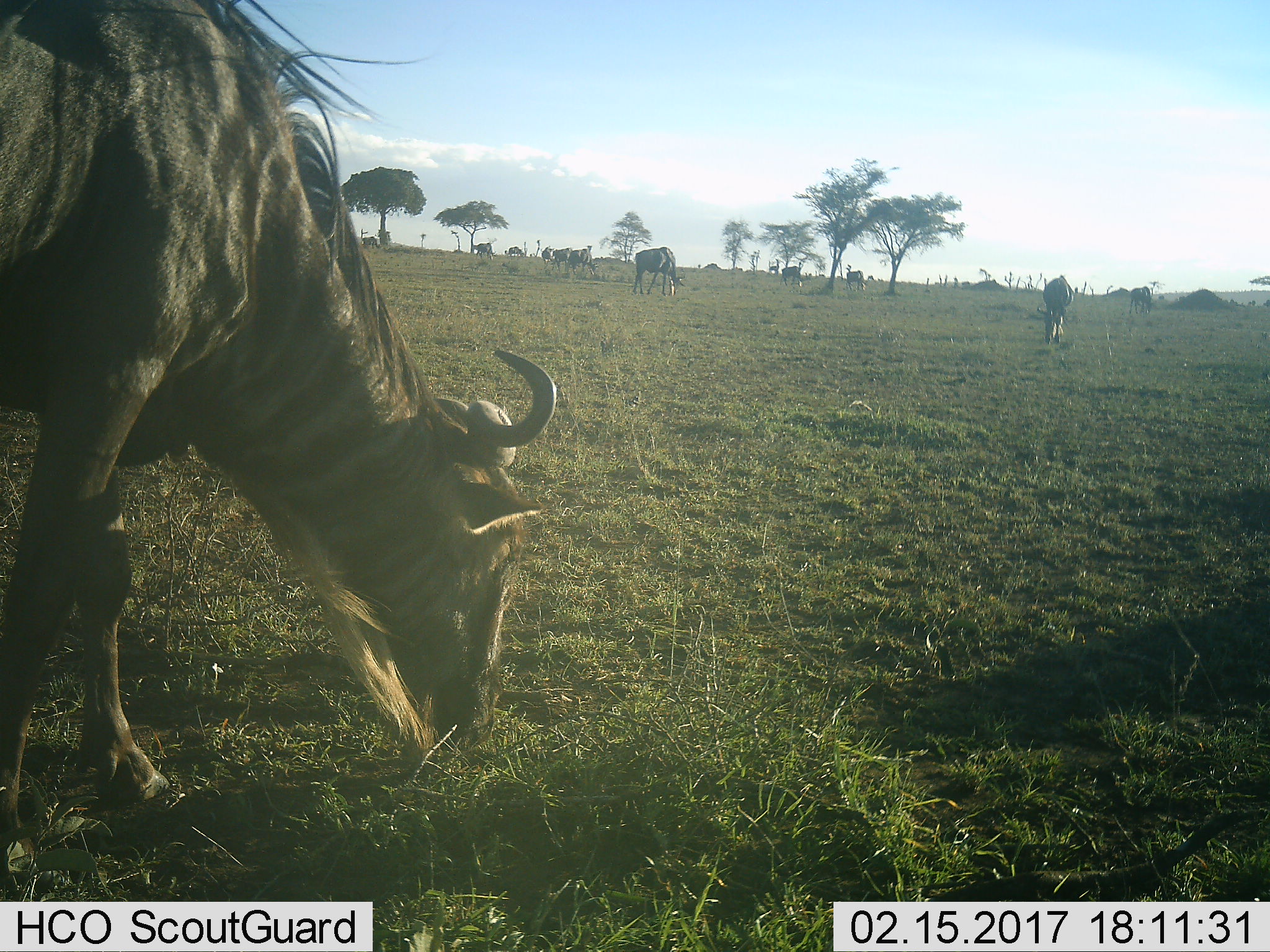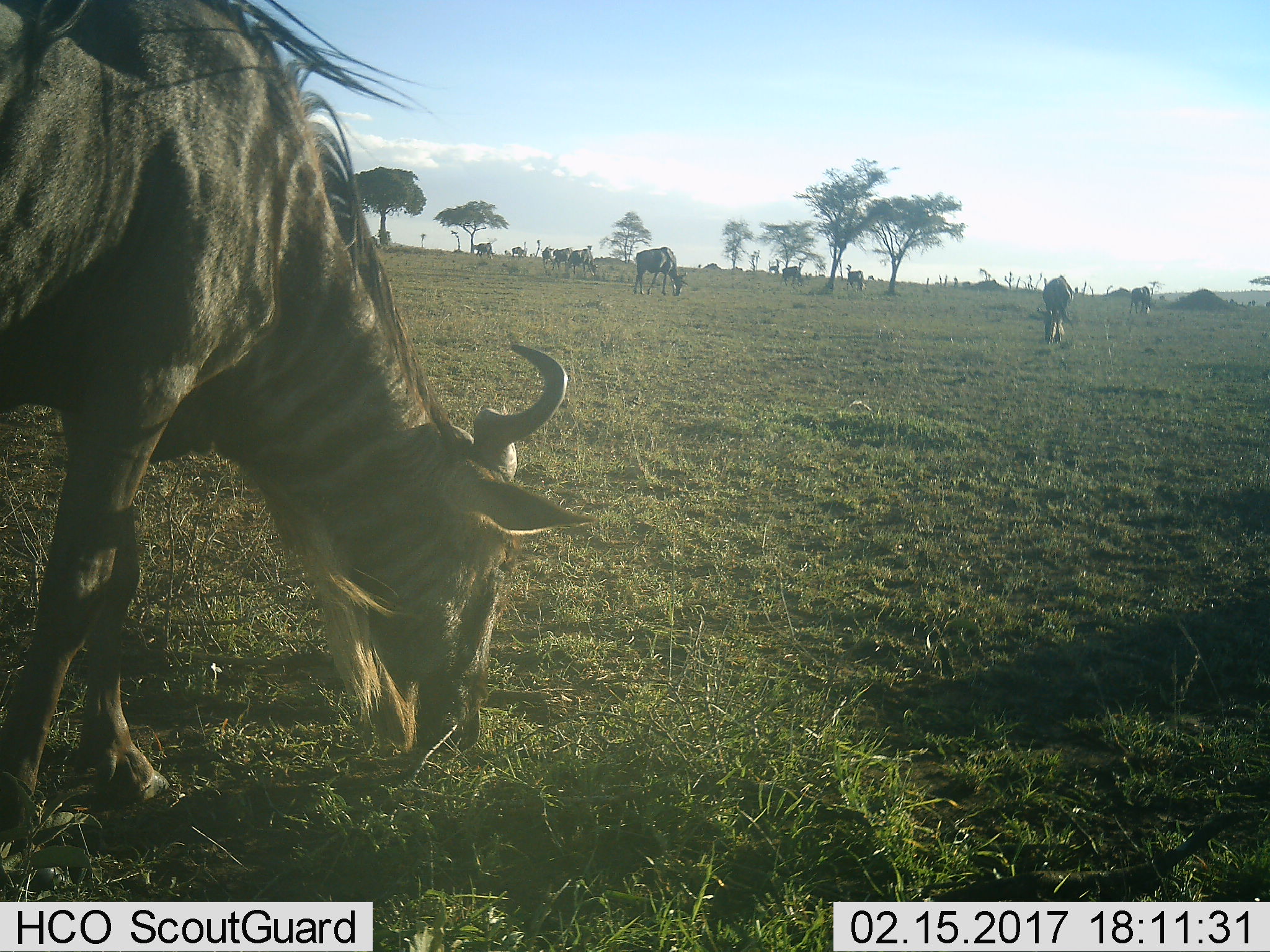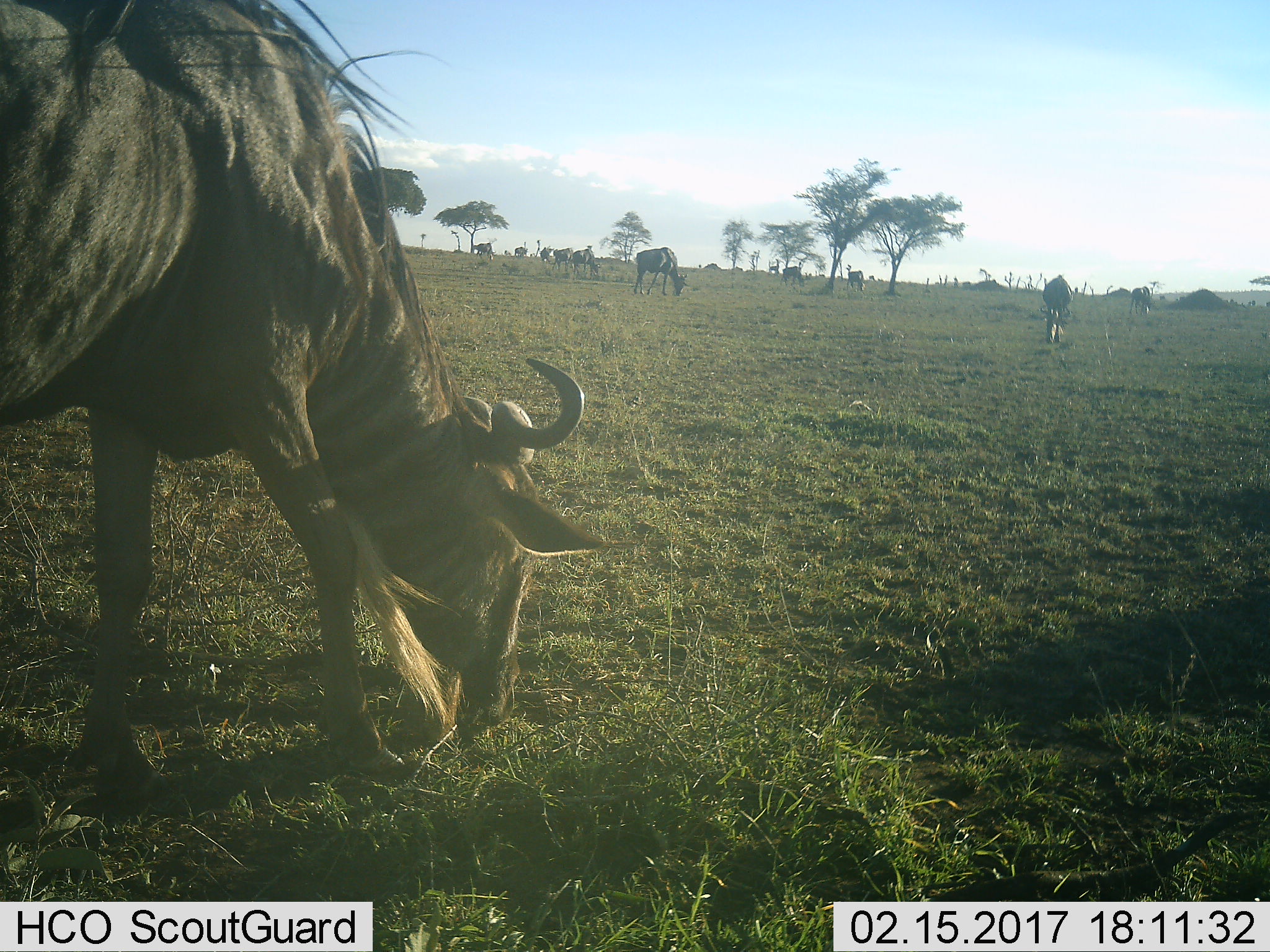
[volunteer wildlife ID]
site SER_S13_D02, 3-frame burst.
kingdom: Animalia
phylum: Chordata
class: Mammalia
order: Artiodactyla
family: Bovidae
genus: Connochaetes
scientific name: Connochaetes taurinus taurinus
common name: blue wildebeest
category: wildebeestblue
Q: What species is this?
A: Wildebeestblue (blue wildebeest) (Connochaetes taurinus taurinus).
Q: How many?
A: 11-50.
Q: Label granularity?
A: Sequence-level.